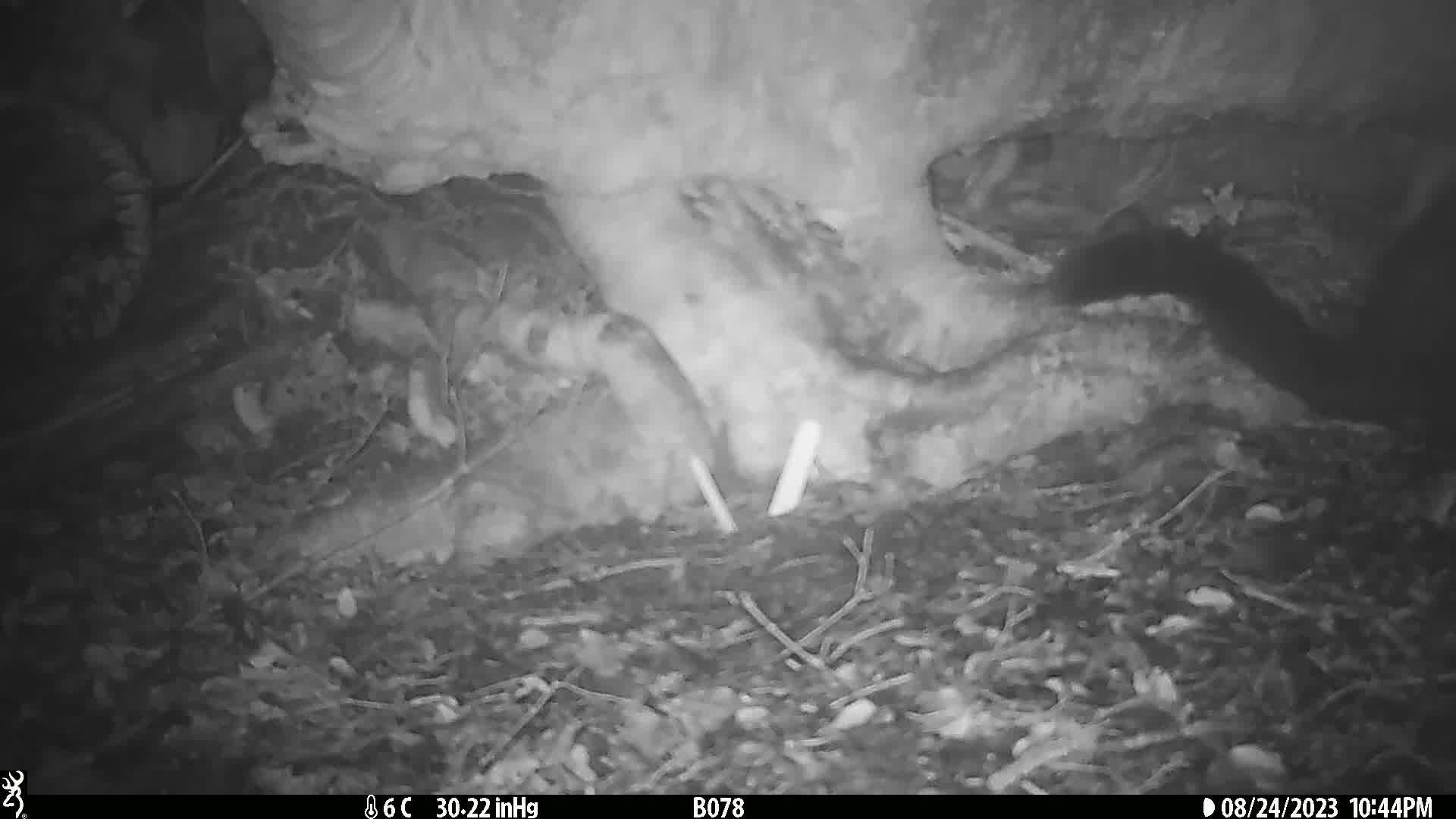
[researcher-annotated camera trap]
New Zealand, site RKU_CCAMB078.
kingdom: Animalia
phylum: Chordata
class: Mammalia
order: Diprotodontia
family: Phalangeridae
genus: Trichosurus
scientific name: Trichosurus vulpecula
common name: common brushtail possum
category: possum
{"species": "possum (common brushtail possum) (Trichosurus vulpecula)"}